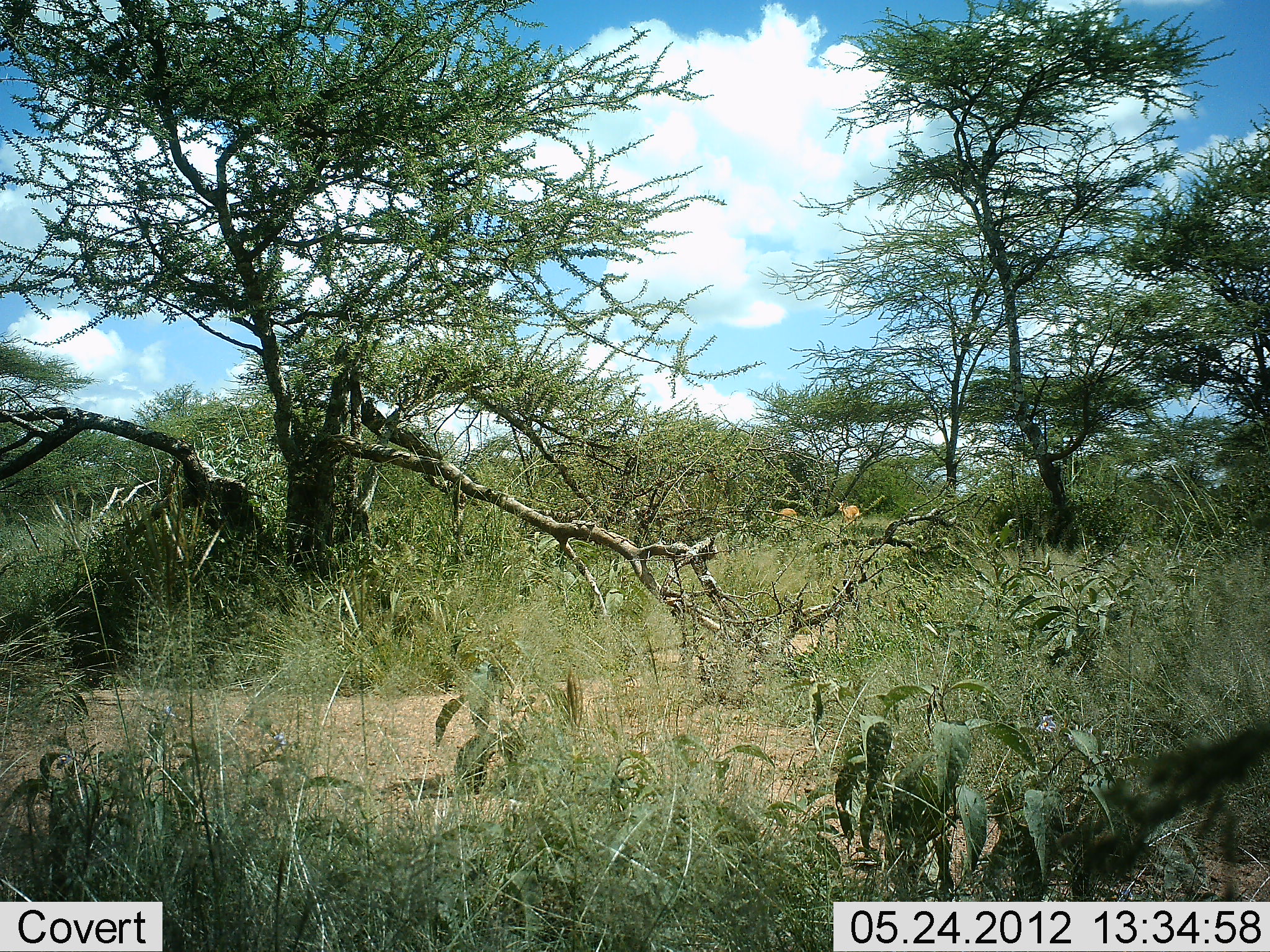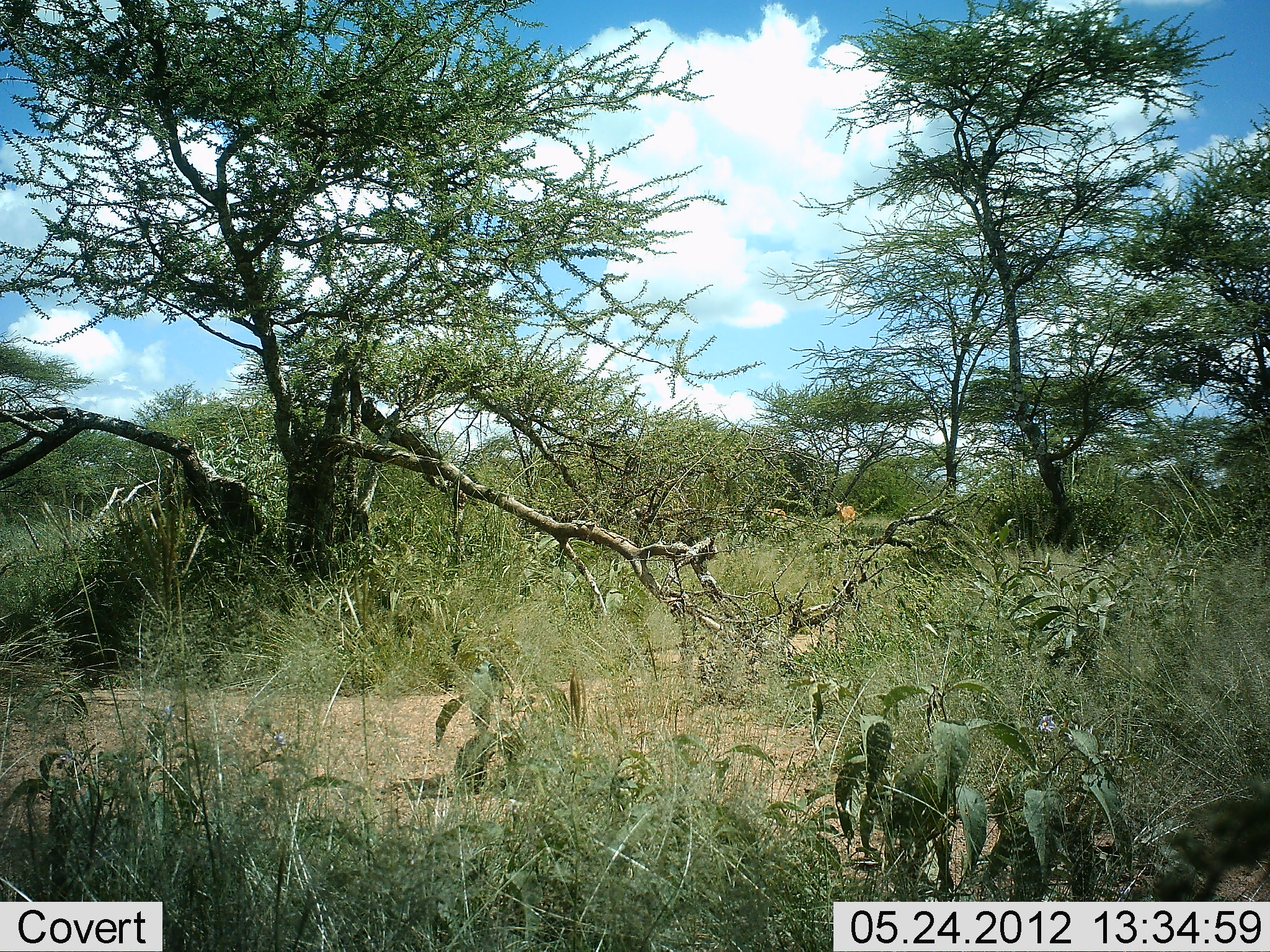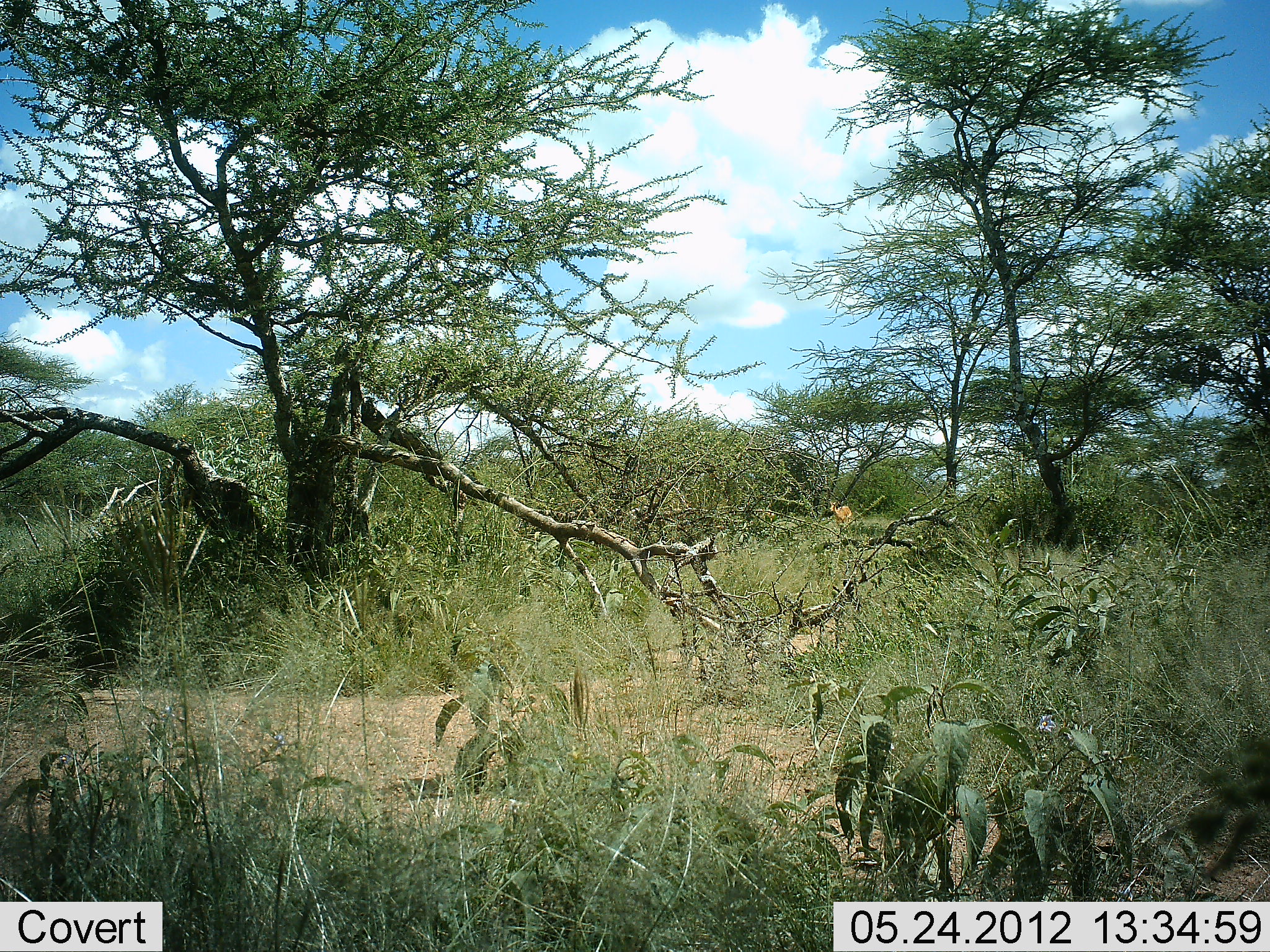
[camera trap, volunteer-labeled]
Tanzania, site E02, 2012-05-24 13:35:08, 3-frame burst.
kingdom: Animalia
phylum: Chordata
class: Mammalia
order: Artiodactyla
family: Bovidae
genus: Aepyceros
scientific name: Aepyceros melampus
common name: impala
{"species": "impala (Aepyceros melampus)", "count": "2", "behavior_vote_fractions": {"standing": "0%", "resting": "0%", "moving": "100%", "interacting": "0%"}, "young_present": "0%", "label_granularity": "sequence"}